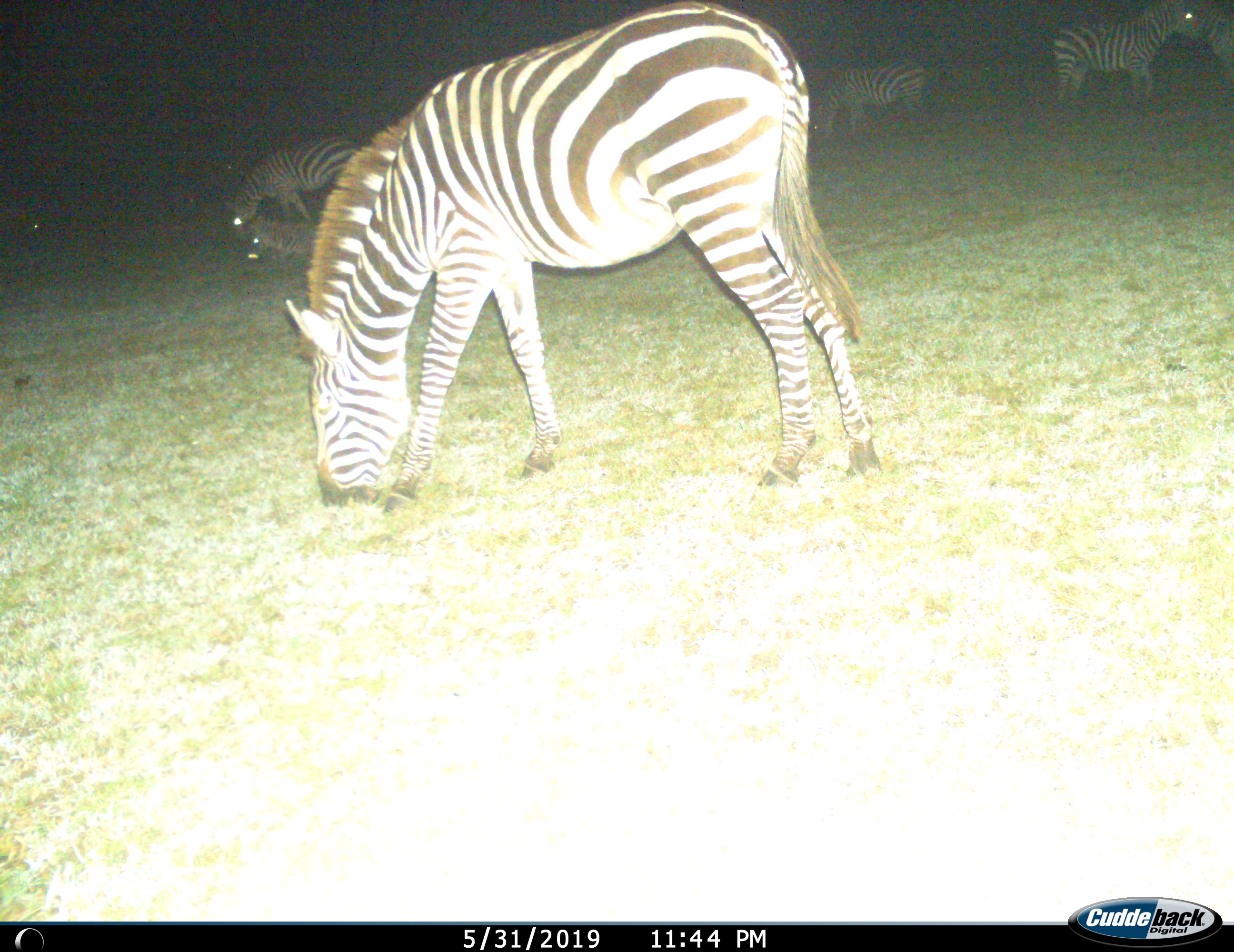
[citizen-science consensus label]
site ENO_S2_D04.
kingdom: Animalia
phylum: Chordata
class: Mammalia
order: Perissodactyla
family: Equidae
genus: Equus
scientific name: Equus quagga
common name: plains zebra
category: zebraplains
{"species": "zebraplains (plains zebra) (Equus quagga)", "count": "5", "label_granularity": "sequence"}